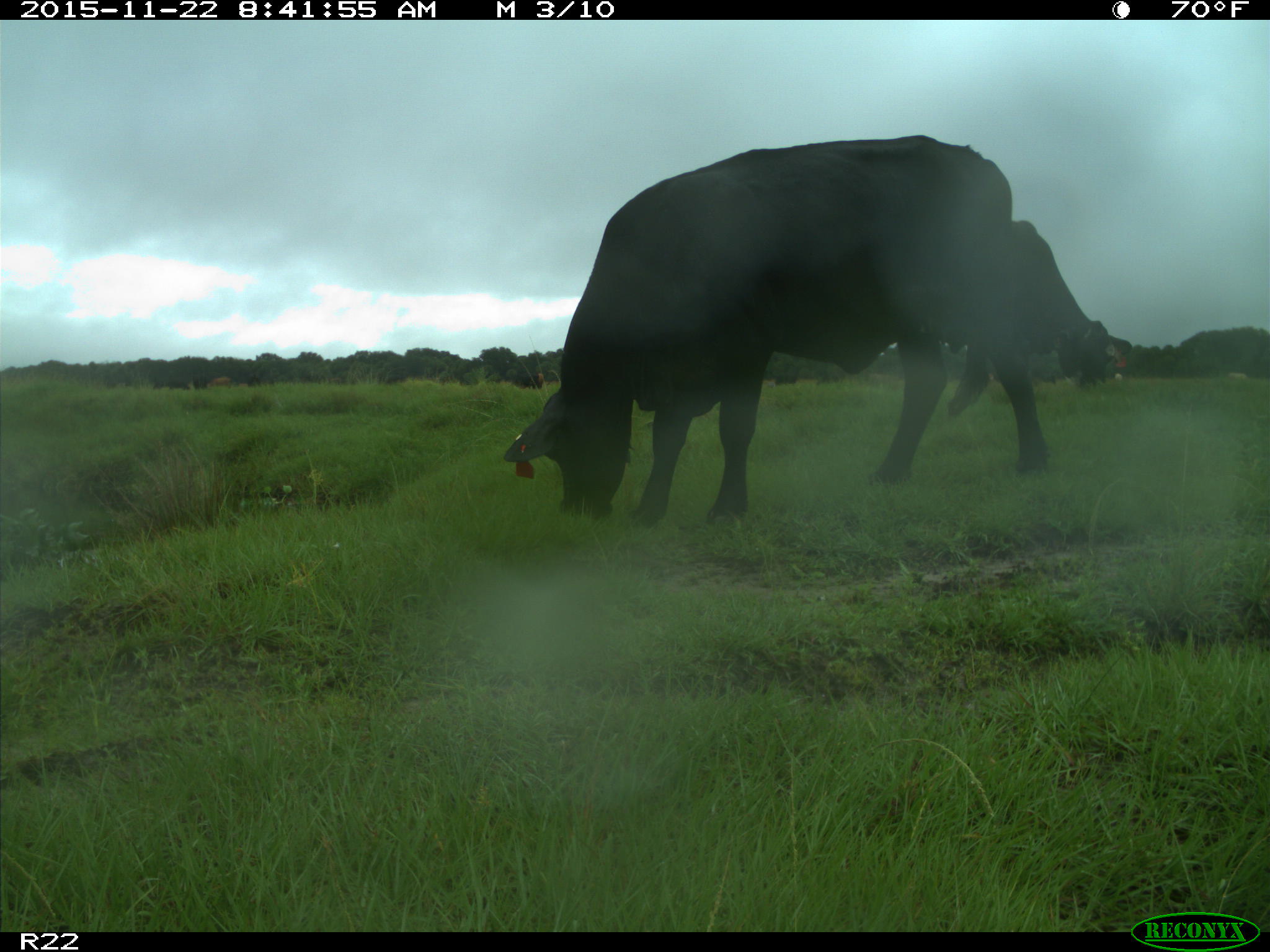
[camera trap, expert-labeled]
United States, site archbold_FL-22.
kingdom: Animalia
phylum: Chordata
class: Mammalia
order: Artiodactyla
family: Bovidae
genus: Bos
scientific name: Bos taurus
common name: domestic cow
Bos taurus (domestic cow).